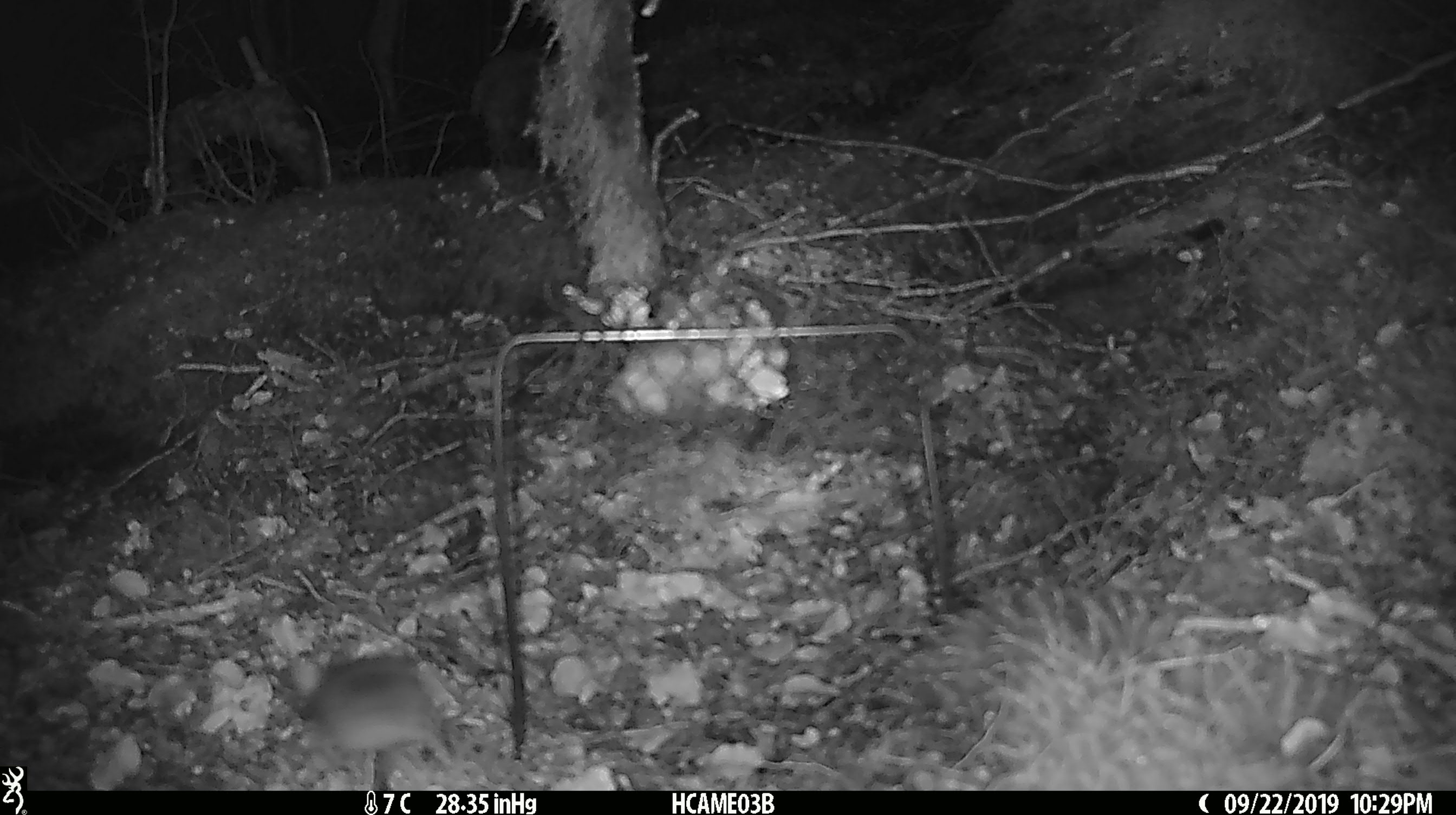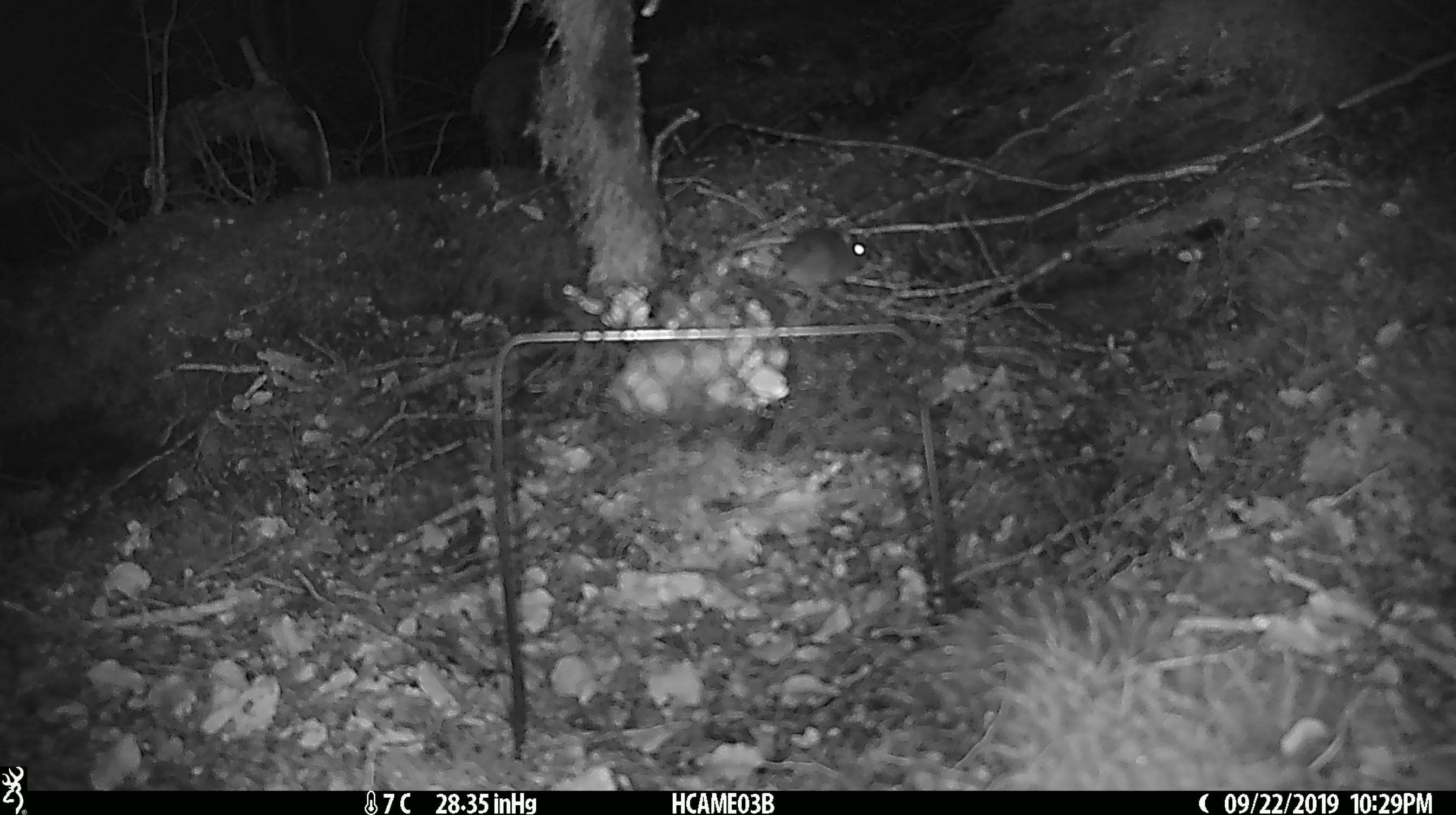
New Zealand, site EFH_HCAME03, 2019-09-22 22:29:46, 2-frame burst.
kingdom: Animalia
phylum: Chordata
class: Mammalia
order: Rodentia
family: Muridae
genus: Mus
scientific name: Mus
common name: mouse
Mouse (Mus).